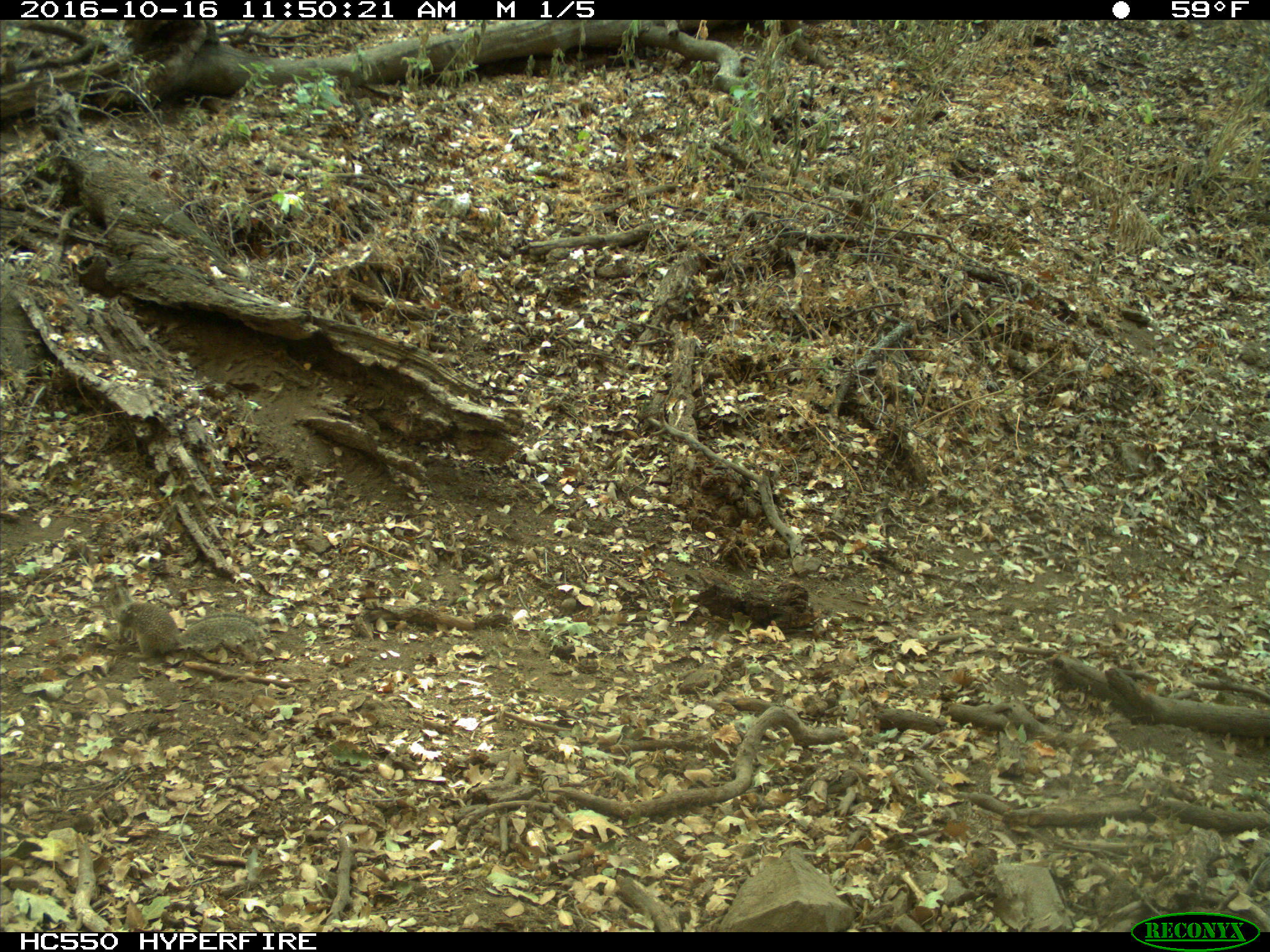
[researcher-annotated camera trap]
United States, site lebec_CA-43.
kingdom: Animalia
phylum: Chordata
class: Mammalia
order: Rodentia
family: Sciuridae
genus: Otospermophilus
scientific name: Otospermophilus beecheyi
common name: california ground squirrel